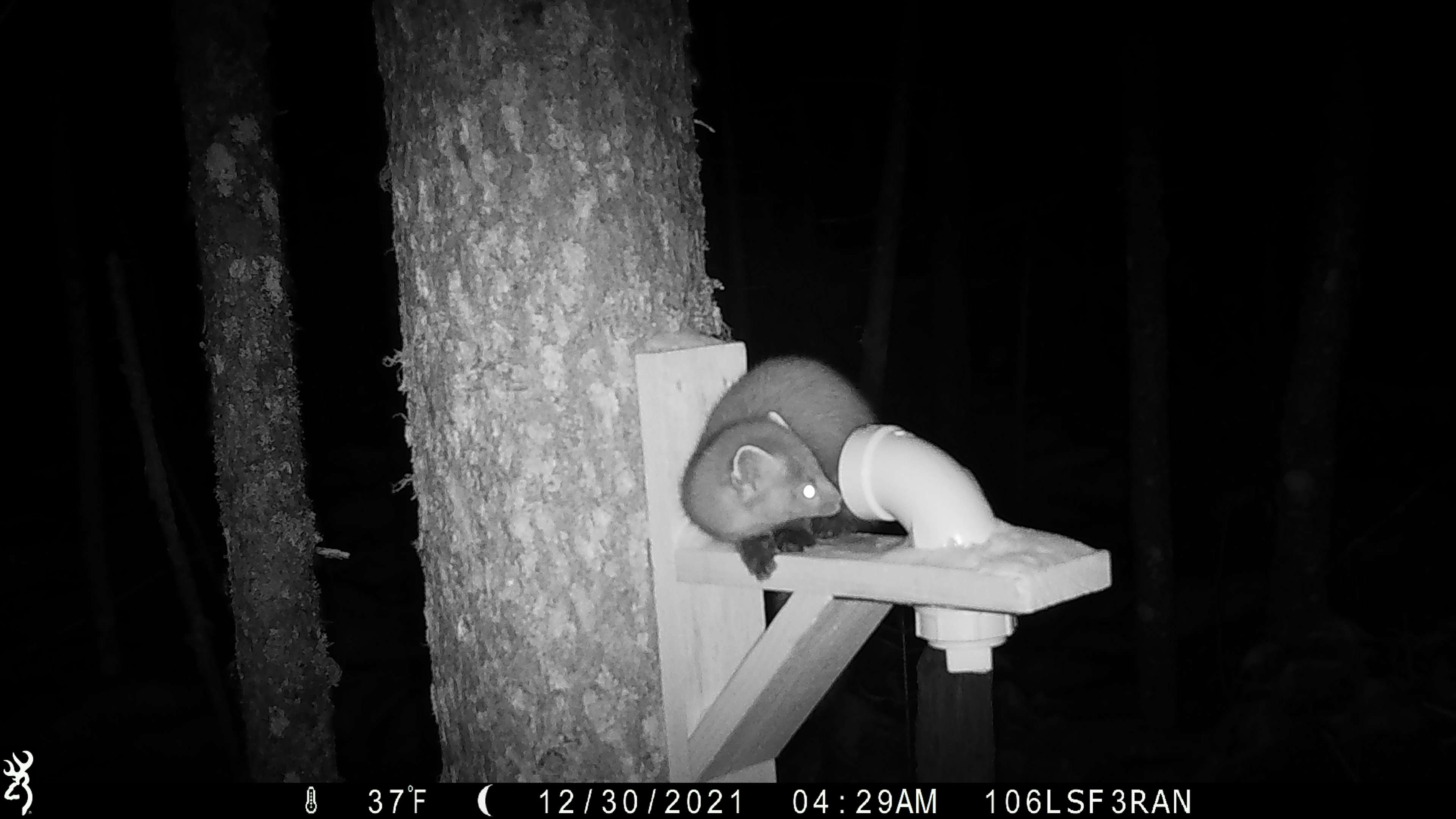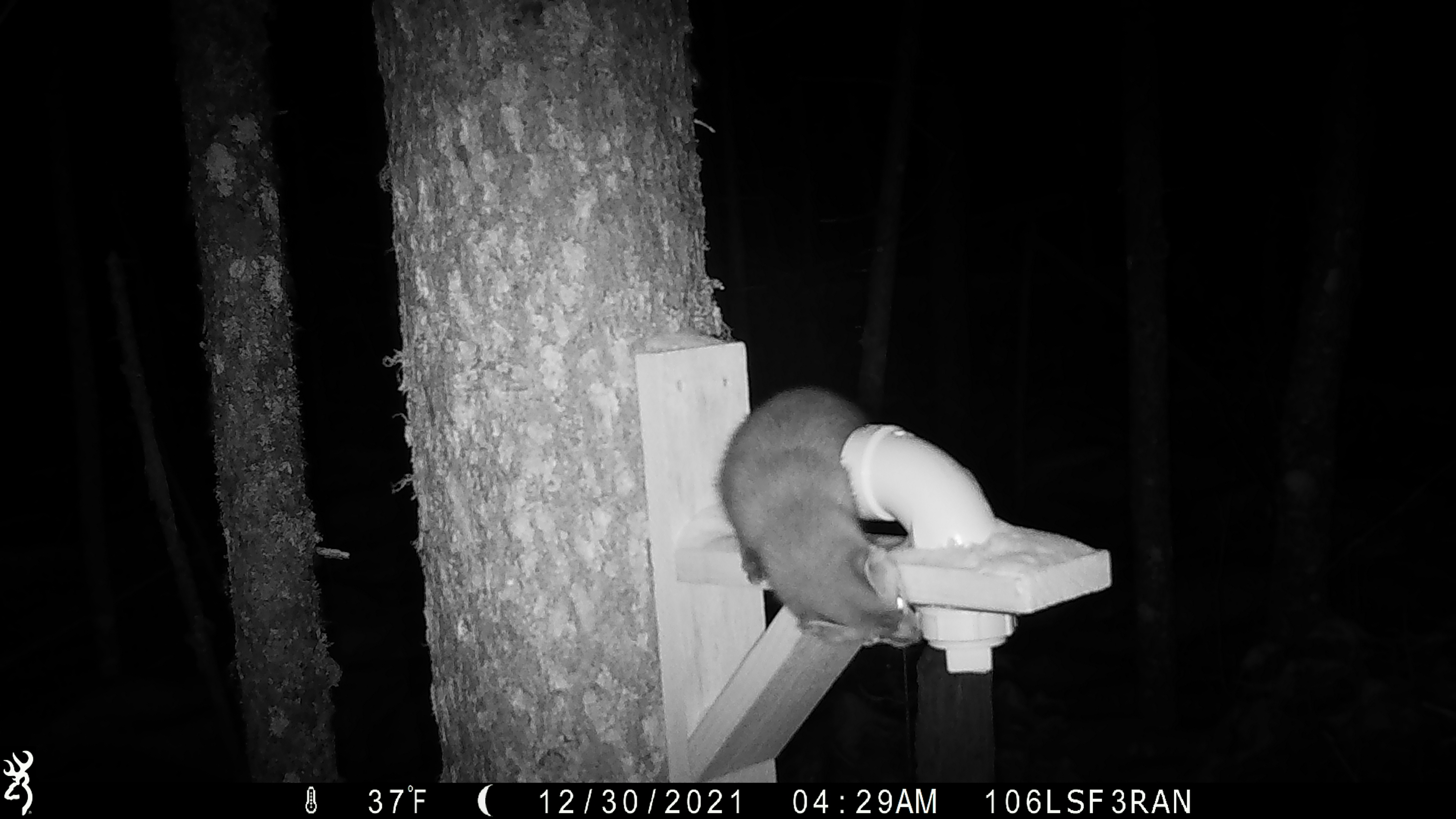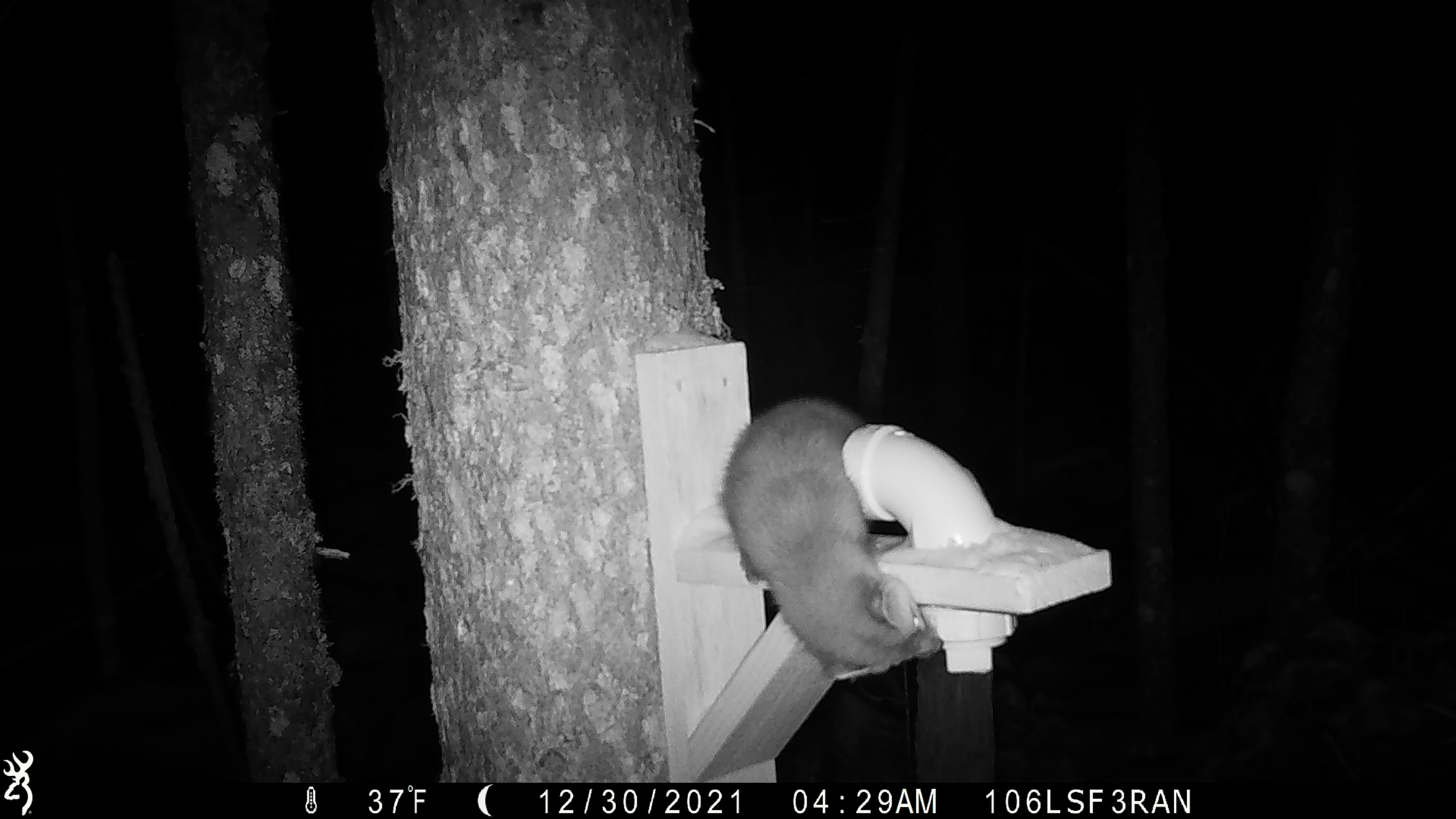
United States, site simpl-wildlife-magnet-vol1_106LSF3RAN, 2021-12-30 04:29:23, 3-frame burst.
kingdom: Animalia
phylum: Chordata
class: Mammalia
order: Carnivora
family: Mustelidae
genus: Martes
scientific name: Martes americana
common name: american marten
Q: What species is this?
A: American marten (Martes americana).